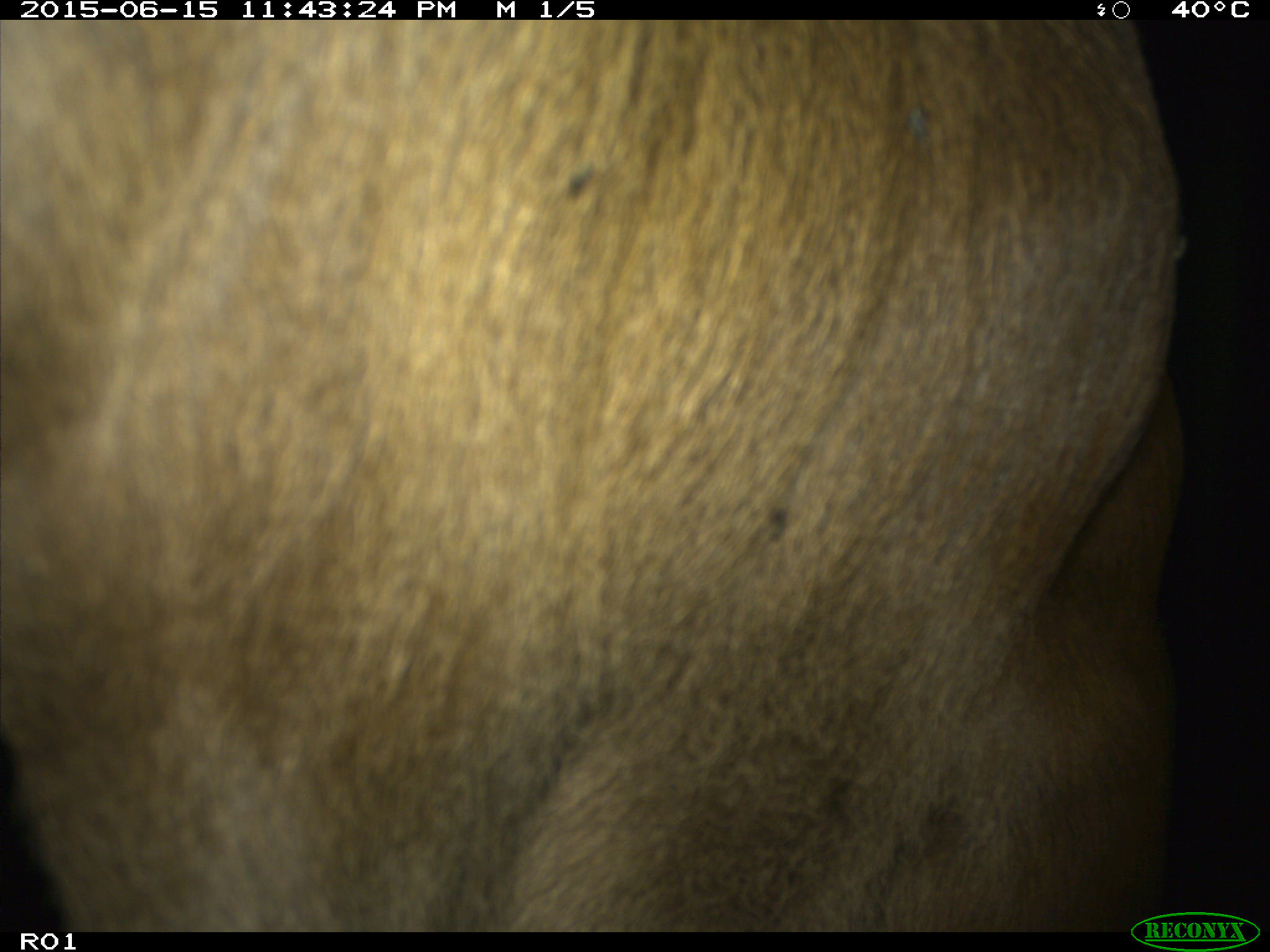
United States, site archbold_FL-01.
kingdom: Animalia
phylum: Chordata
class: Mammalia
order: Artiodactyla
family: Bovidae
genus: Bos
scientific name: Bos taurus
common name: domestic cow